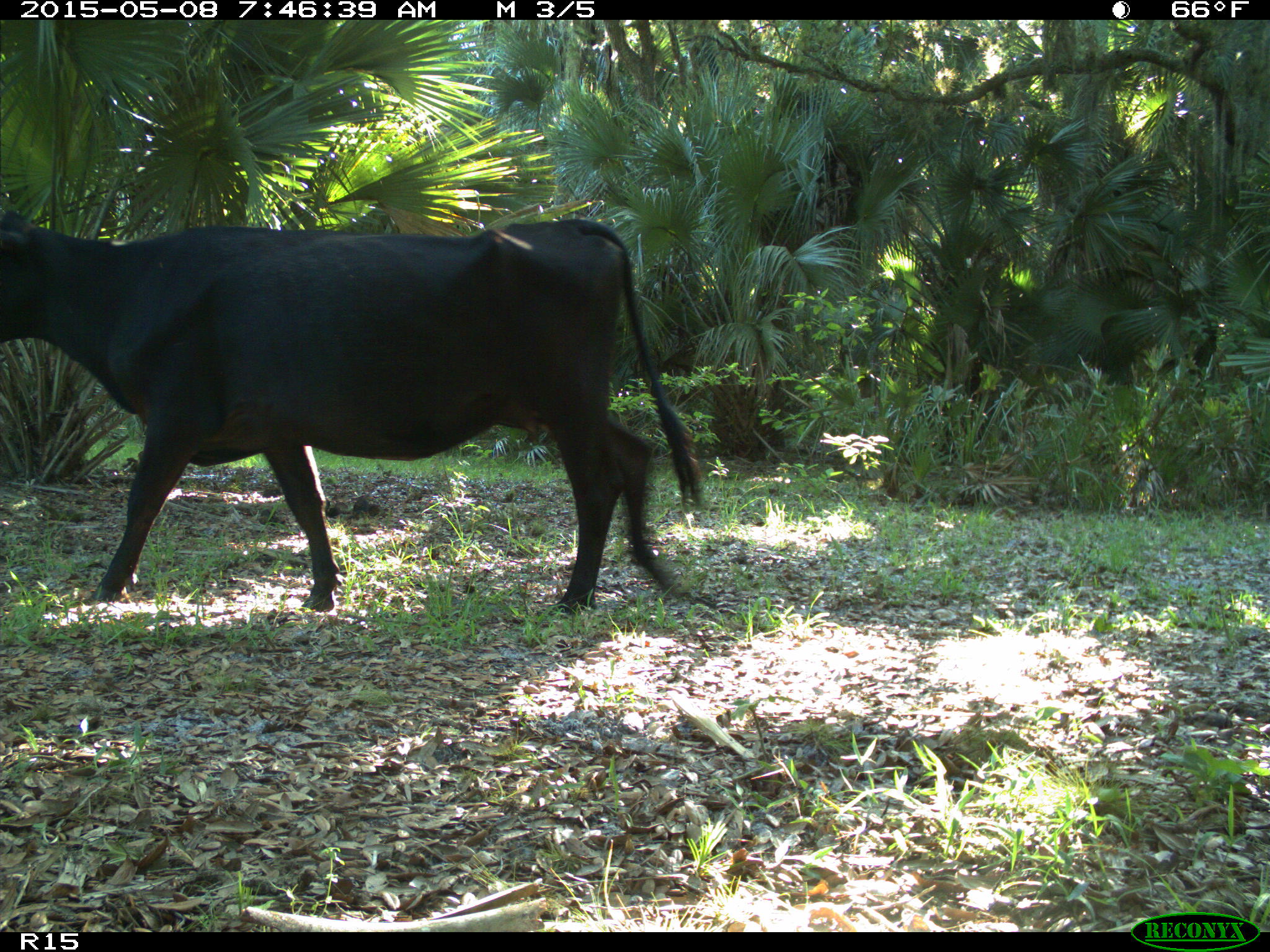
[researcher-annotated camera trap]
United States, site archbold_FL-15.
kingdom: Animalia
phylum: Chordata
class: Mammalia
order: Artiodactyla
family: Bovidae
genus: Bos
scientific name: Bos taurus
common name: domestic cow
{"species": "Bos taurus (domestic cow)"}